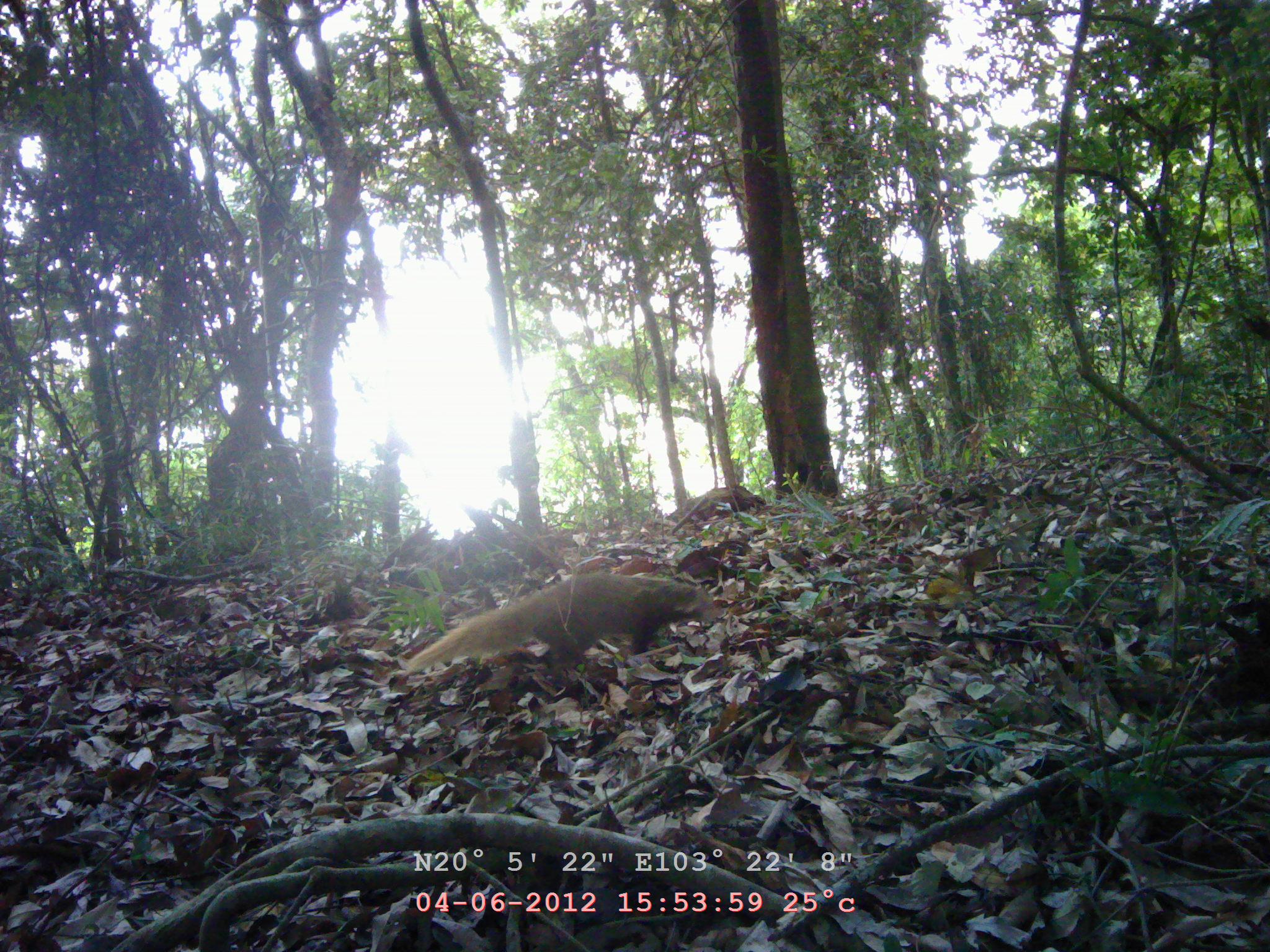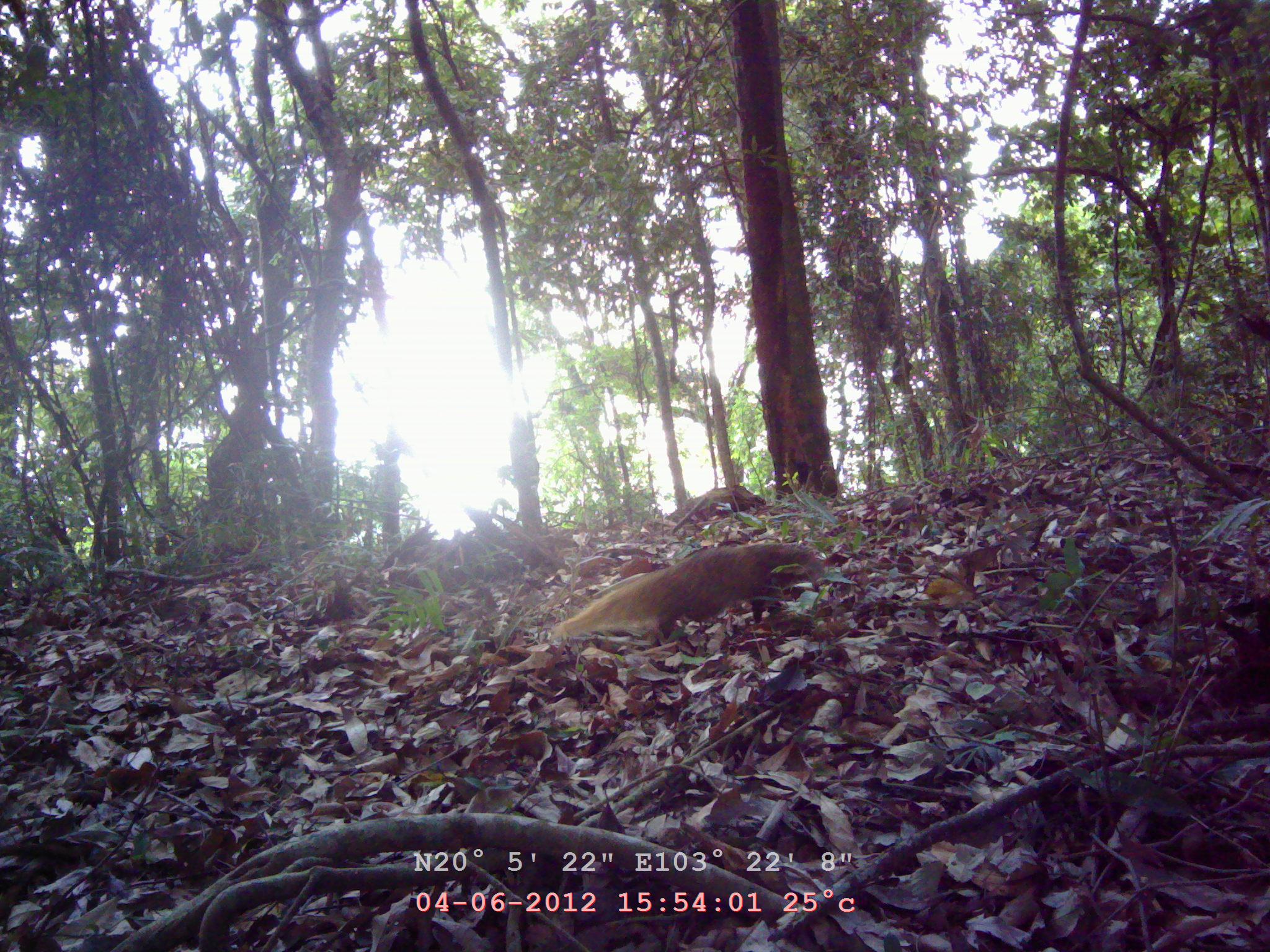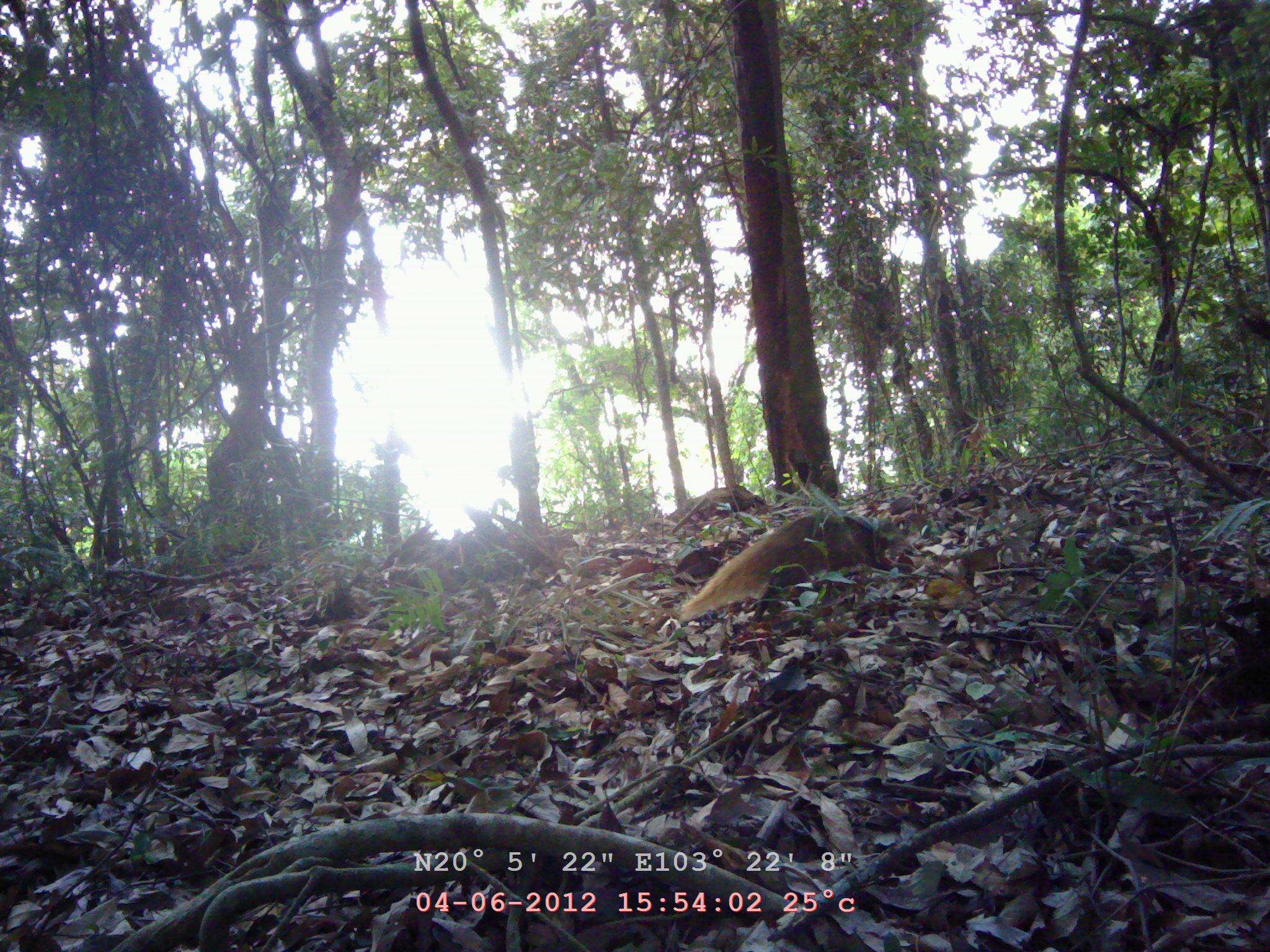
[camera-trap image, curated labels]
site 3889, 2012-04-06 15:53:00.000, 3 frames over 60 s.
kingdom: Animalia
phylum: Chordata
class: Mammalia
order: Carnivora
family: Herpestidae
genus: Urva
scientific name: Urva urva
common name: crab-eating mongoose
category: herpestes urva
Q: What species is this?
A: Herpestes urva (crab-eating mongoose) (Urva urva).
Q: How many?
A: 1.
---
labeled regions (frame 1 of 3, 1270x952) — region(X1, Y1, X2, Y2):
herpestes urva: region(406, 569, 721, 676)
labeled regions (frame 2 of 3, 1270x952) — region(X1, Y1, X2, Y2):
herpestes urva: region(551, 539, 828, 650)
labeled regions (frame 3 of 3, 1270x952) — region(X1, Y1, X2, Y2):
herpestes urva: region(681, 508, 898, 623)